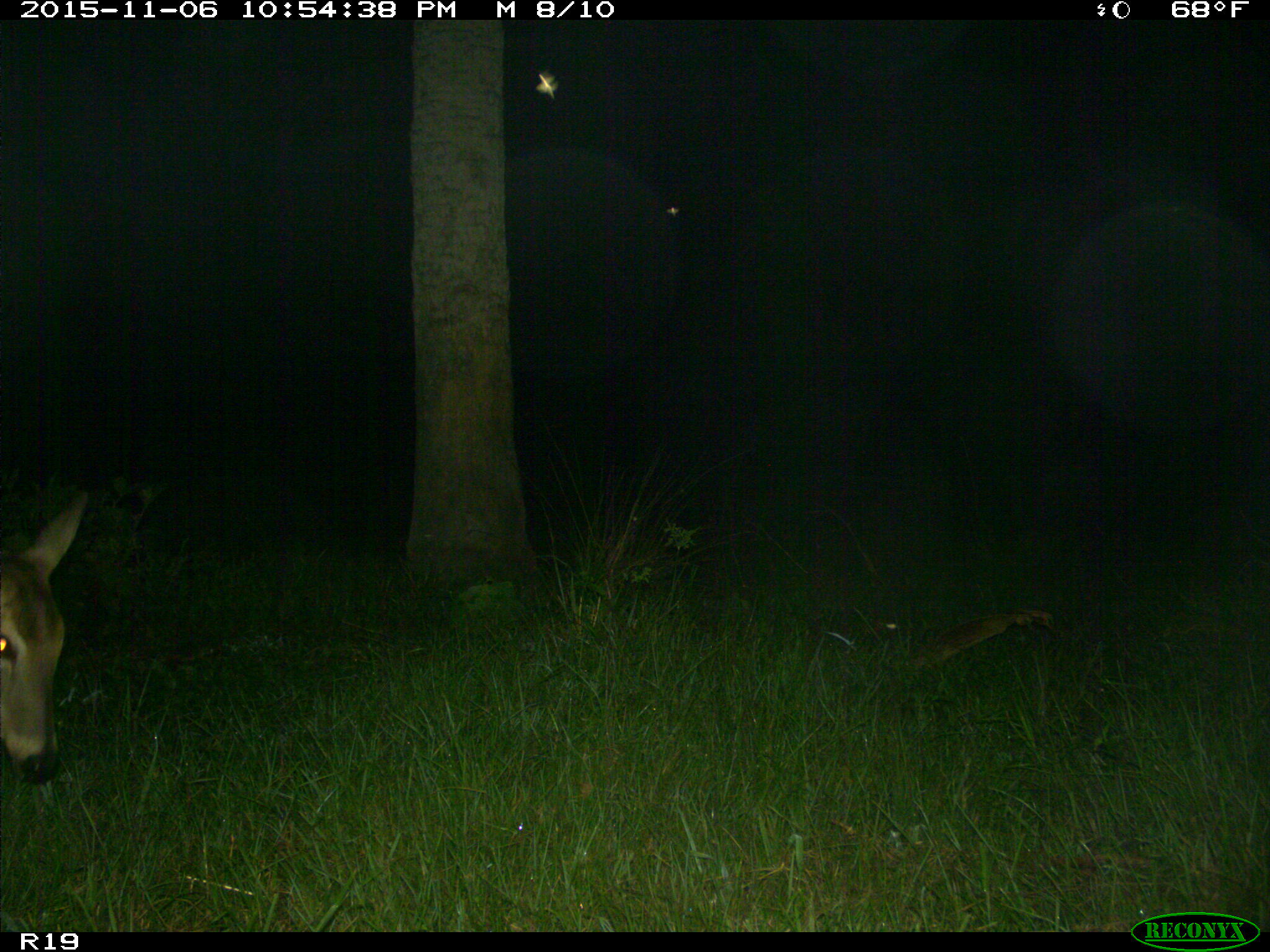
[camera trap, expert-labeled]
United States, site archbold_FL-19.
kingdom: Animalia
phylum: Chordata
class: Mammalia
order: Artiodactyla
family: Cervidae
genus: Odocoileus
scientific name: Odocoileus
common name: deer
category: unidentified deer